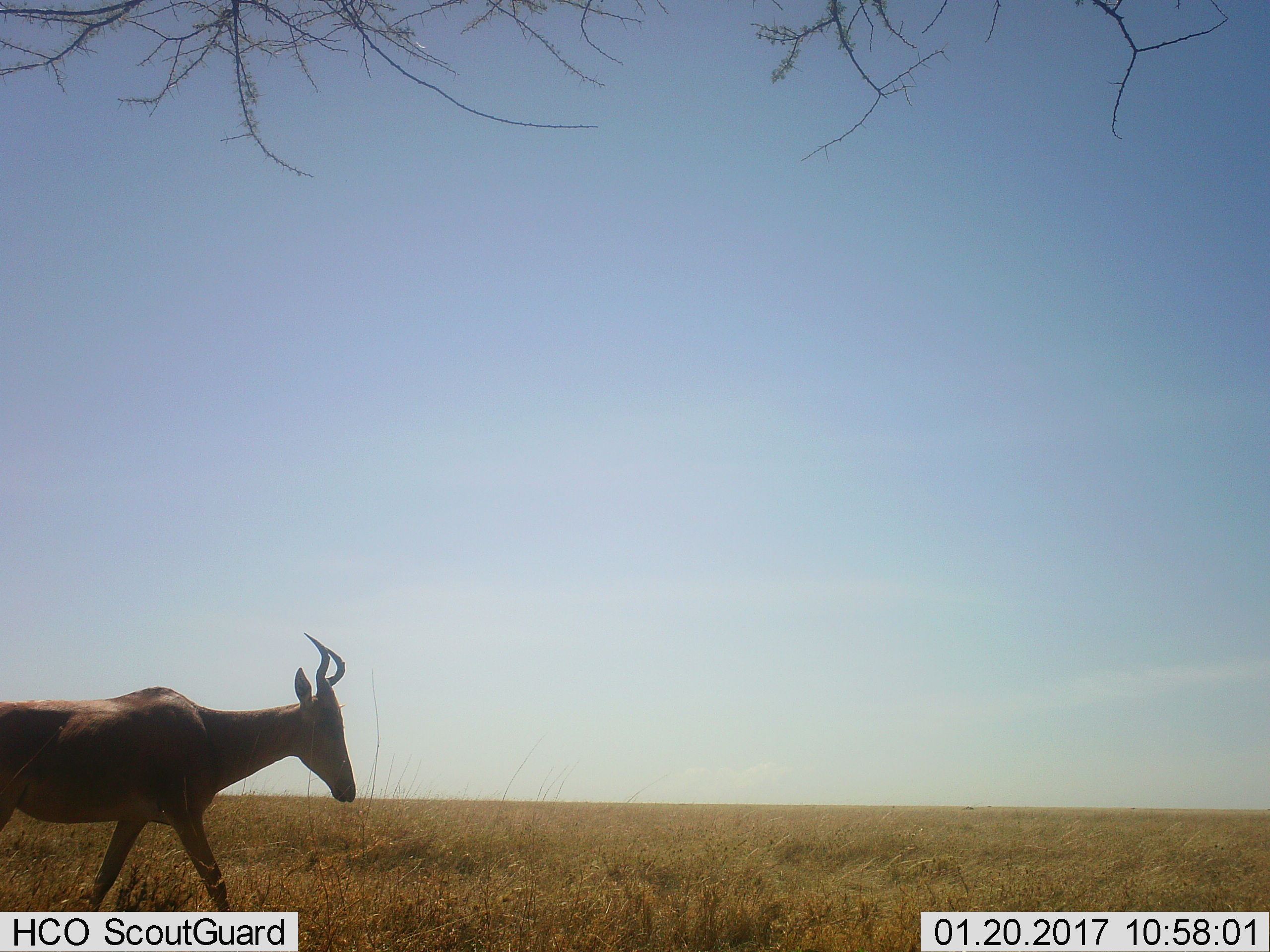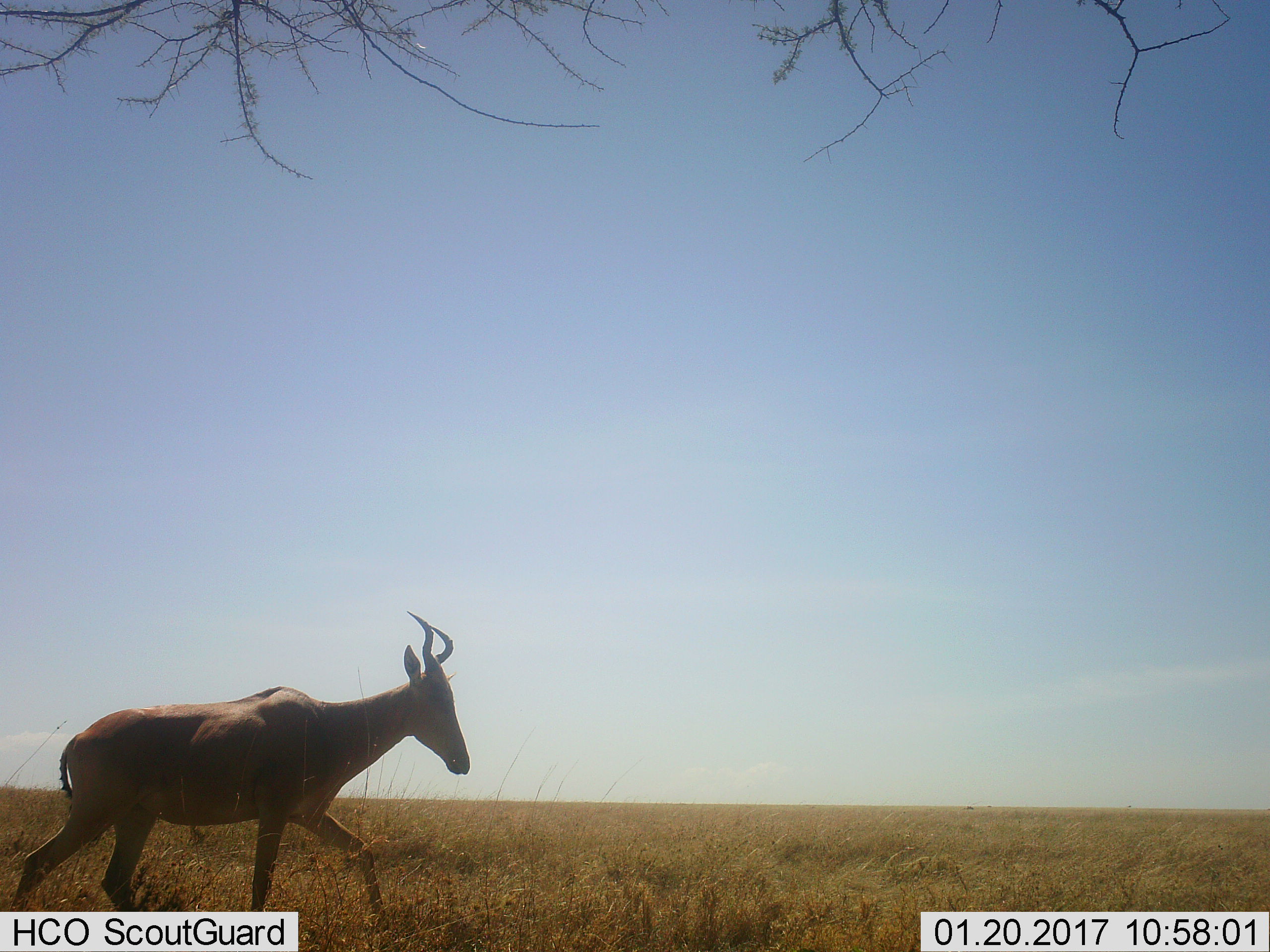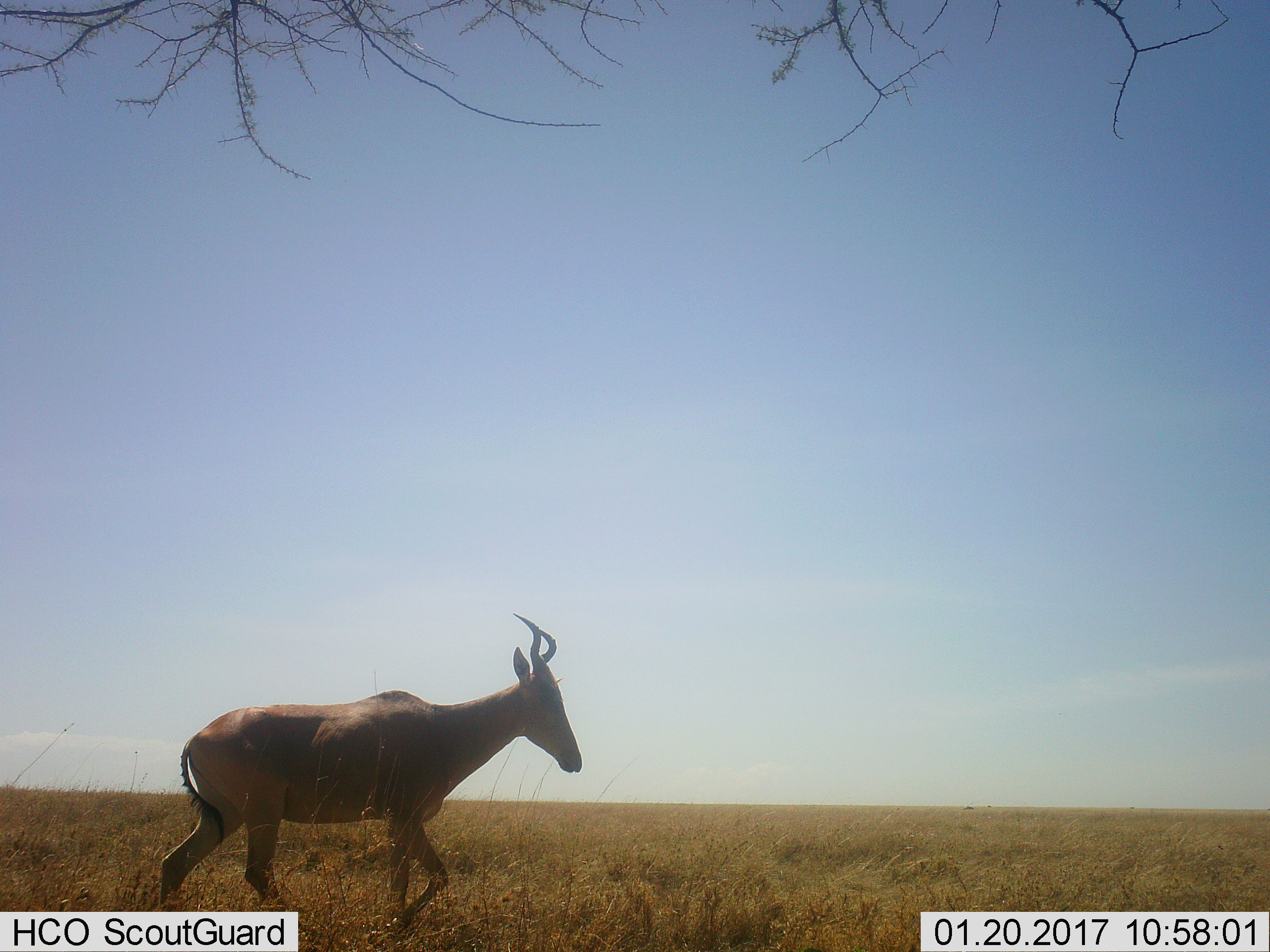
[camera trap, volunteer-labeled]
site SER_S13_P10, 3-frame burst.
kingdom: Animalia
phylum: Chordata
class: Mammalia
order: Artiodactyla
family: Bovidae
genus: Alcelaphus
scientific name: Alcelaphus buselaphus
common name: hartebeest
Hartebeest (Alcelaphus buselaphus), count 1. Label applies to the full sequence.